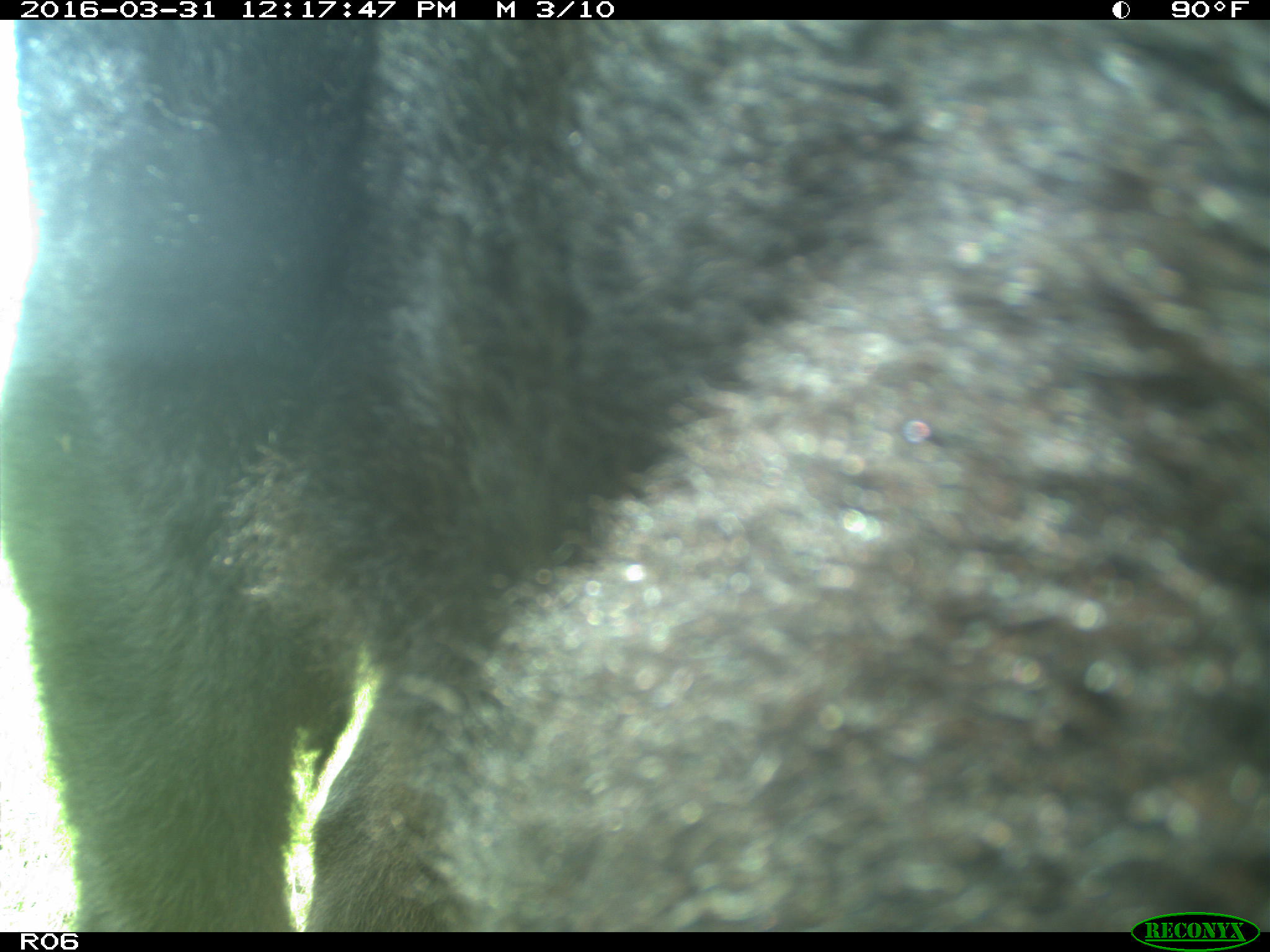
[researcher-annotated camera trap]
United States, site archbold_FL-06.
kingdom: Animalia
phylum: Chordata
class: Mammalia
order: Artiodactyla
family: Bovidae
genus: Bos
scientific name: Bos taurus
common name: domestic cow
Bos taurus (domestic cow).